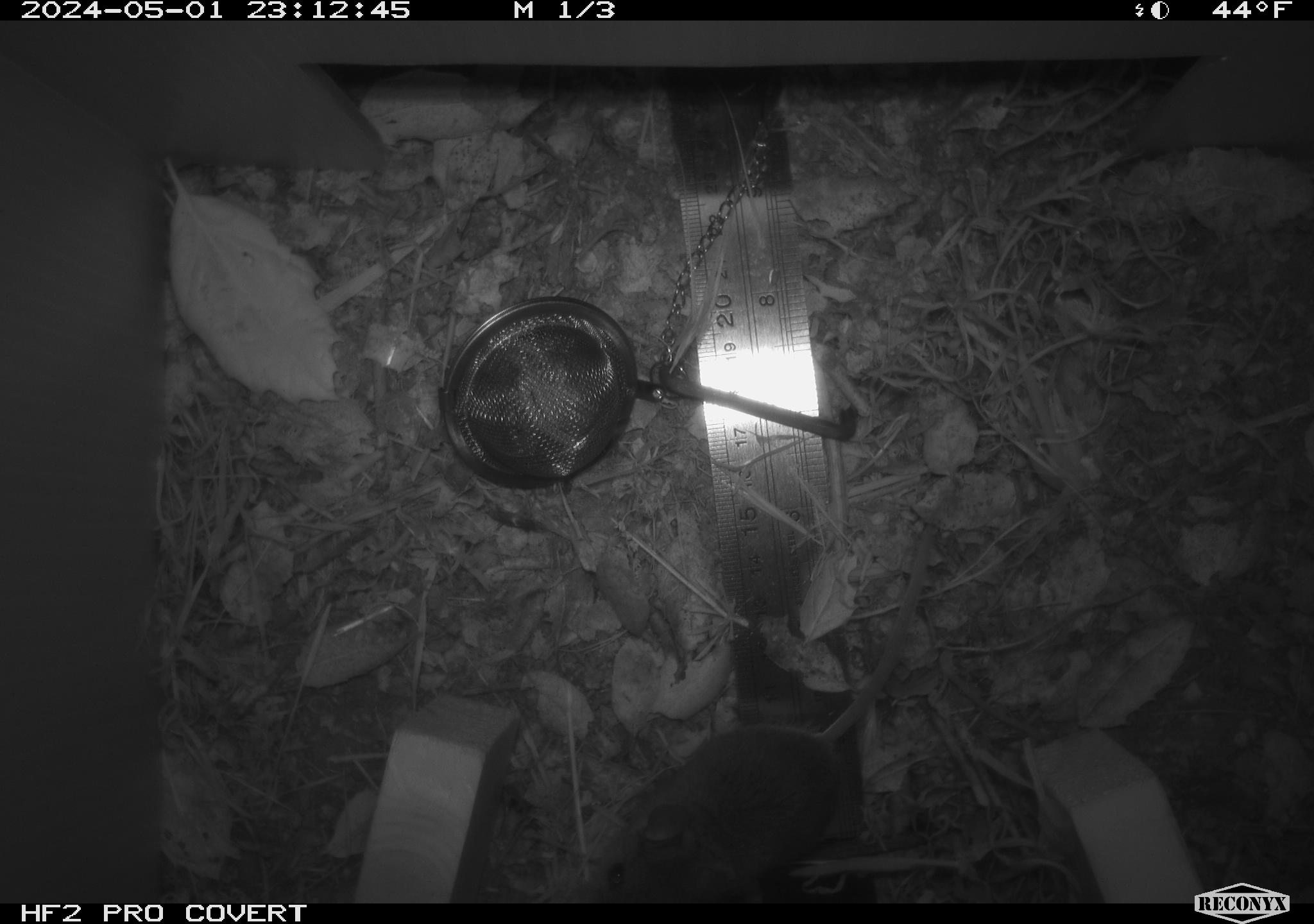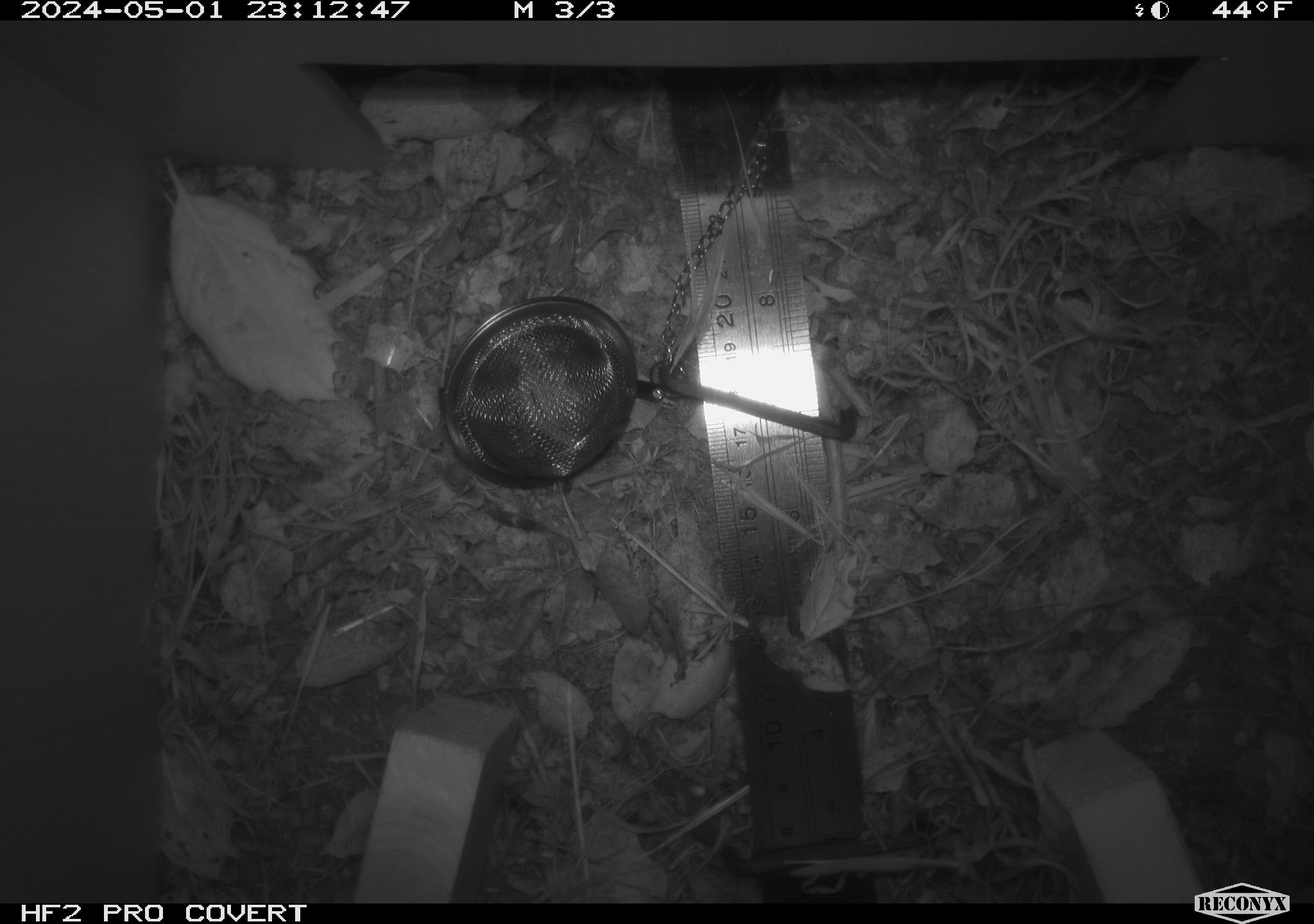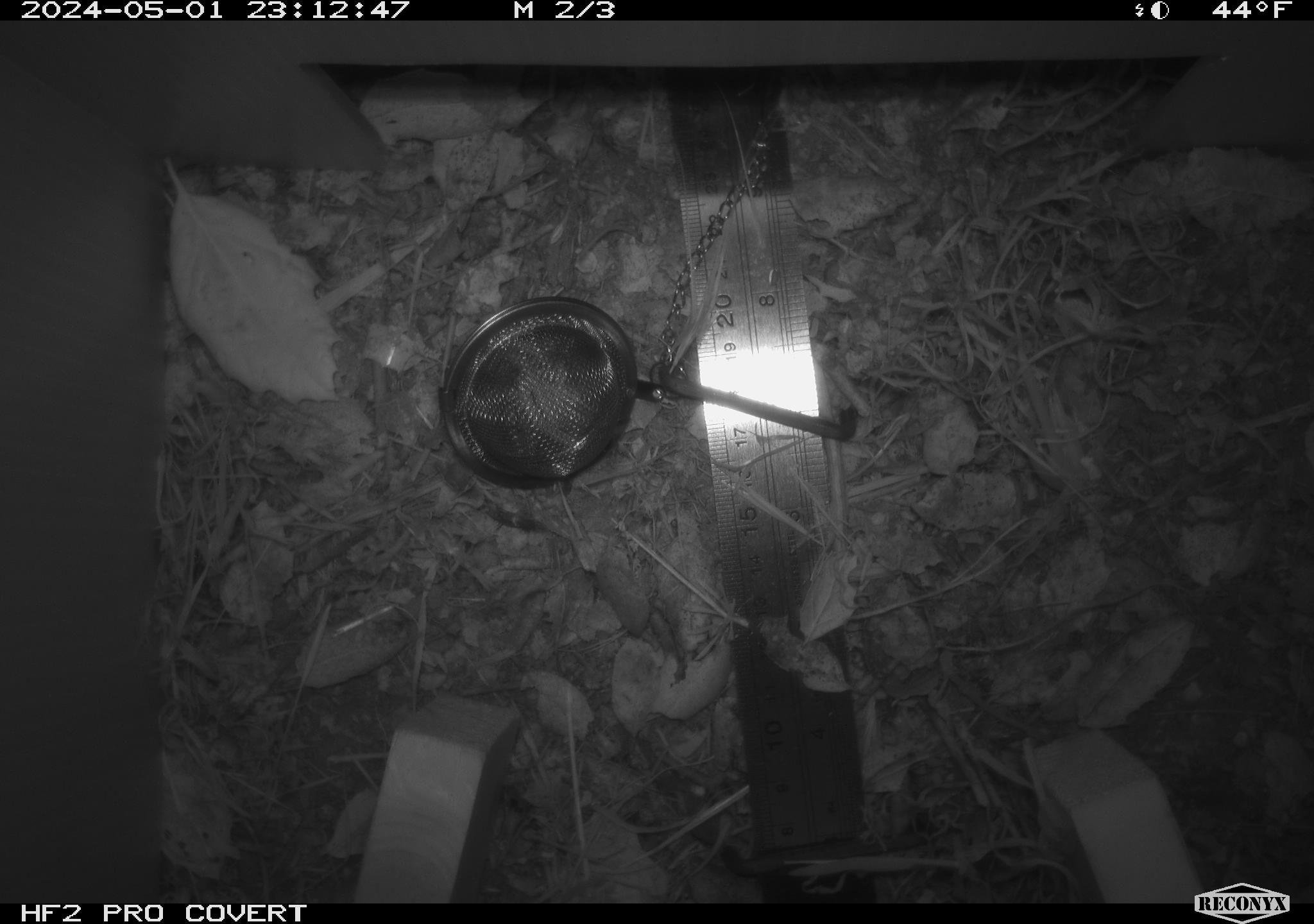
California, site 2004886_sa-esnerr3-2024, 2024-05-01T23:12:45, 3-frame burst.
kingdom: Animalia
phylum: Chordata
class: Mammalia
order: Rodentia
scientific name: Rodentia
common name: rodent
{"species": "rodent (Rodentia)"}